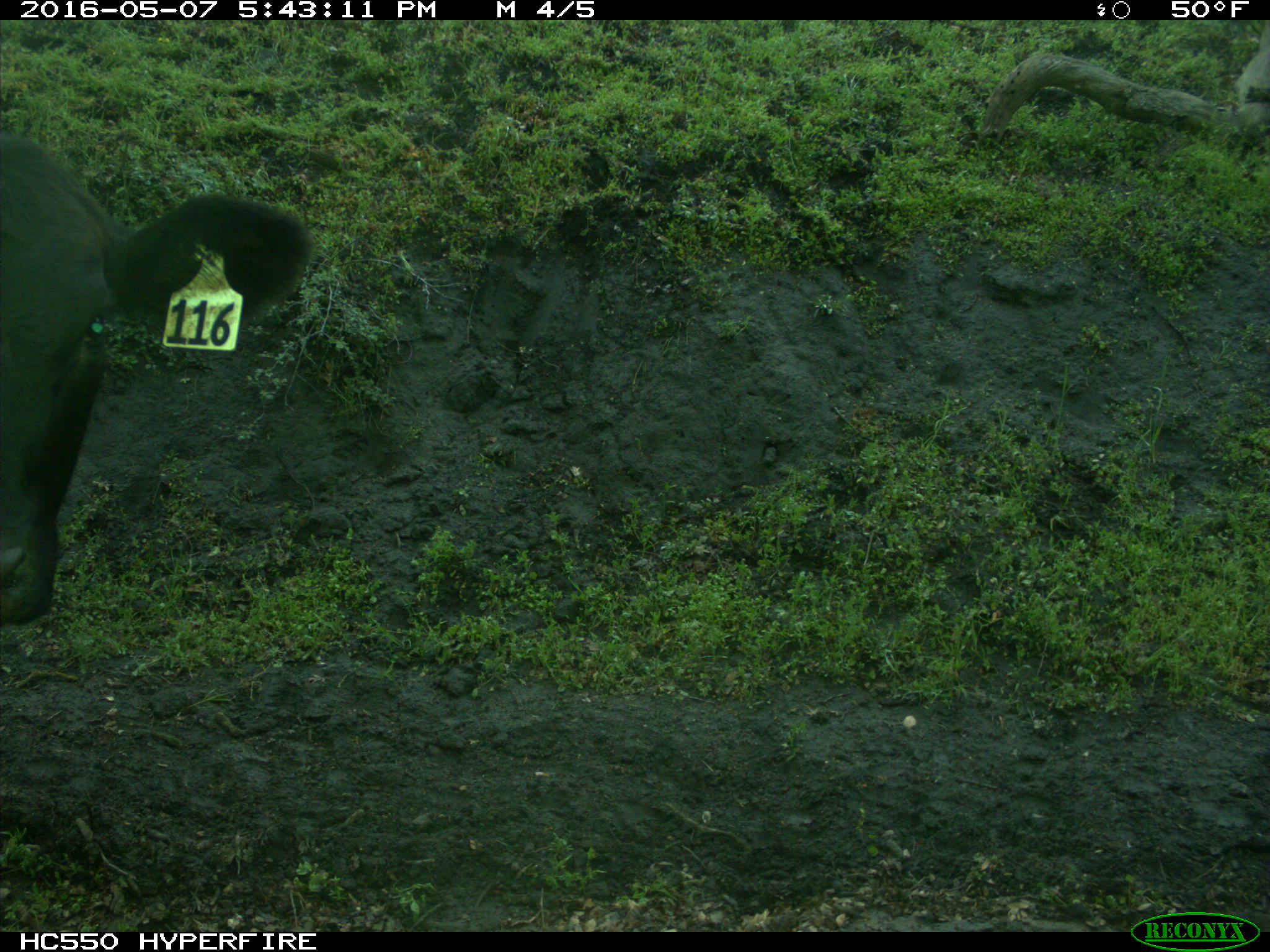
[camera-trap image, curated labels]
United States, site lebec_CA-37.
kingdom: Animalia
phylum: Chordata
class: Mammalia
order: Artiodactyla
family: Bovidae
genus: Bos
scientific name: Bos taurus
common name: domestic cow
Bos taurus (domestic cow).